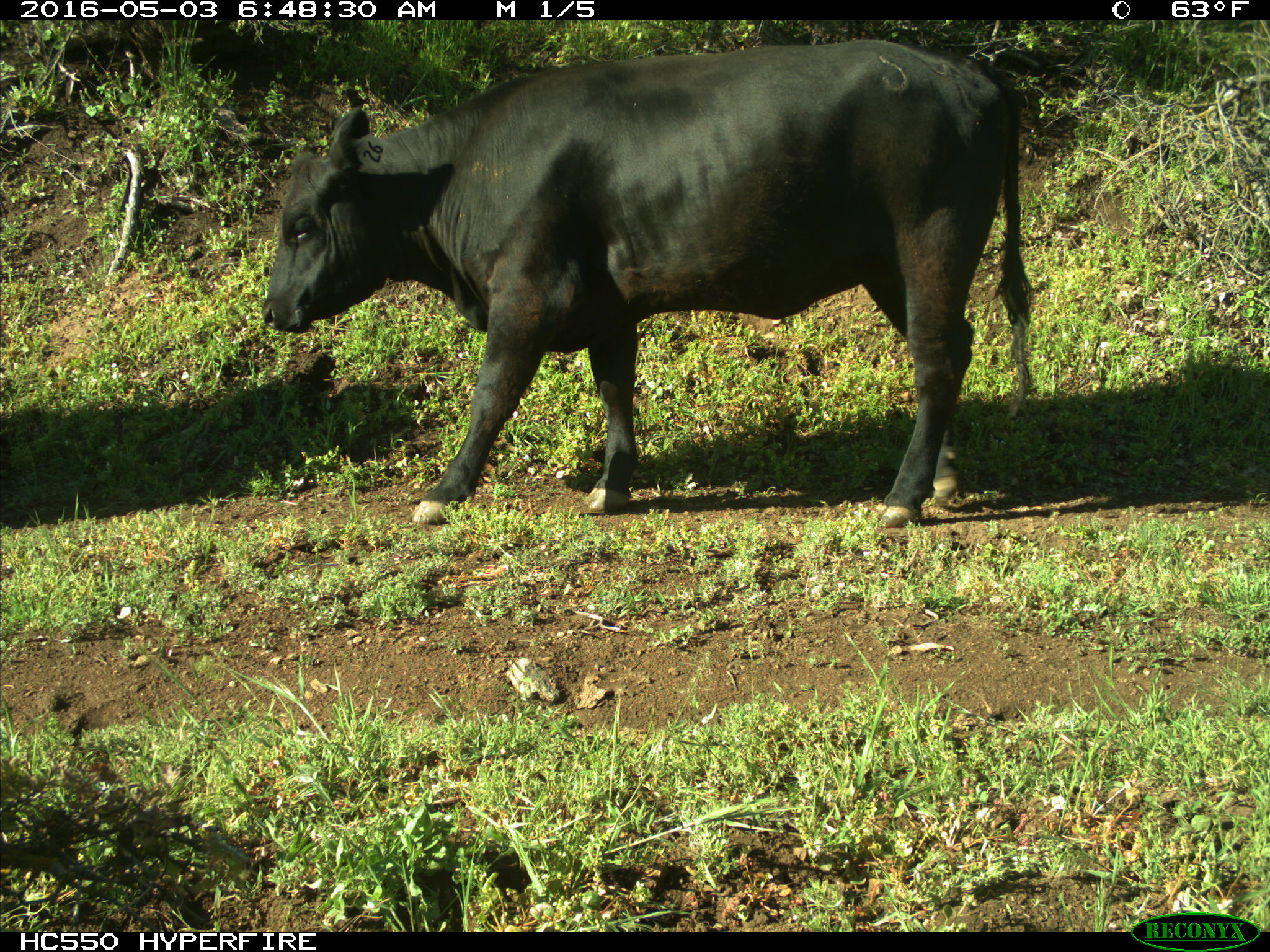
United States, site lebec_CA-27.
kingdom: Animalia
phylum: Chordata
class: Mammalia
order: Artiodactyla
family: Bovidae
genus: Bos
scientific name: Bos taurus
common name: domestic cow